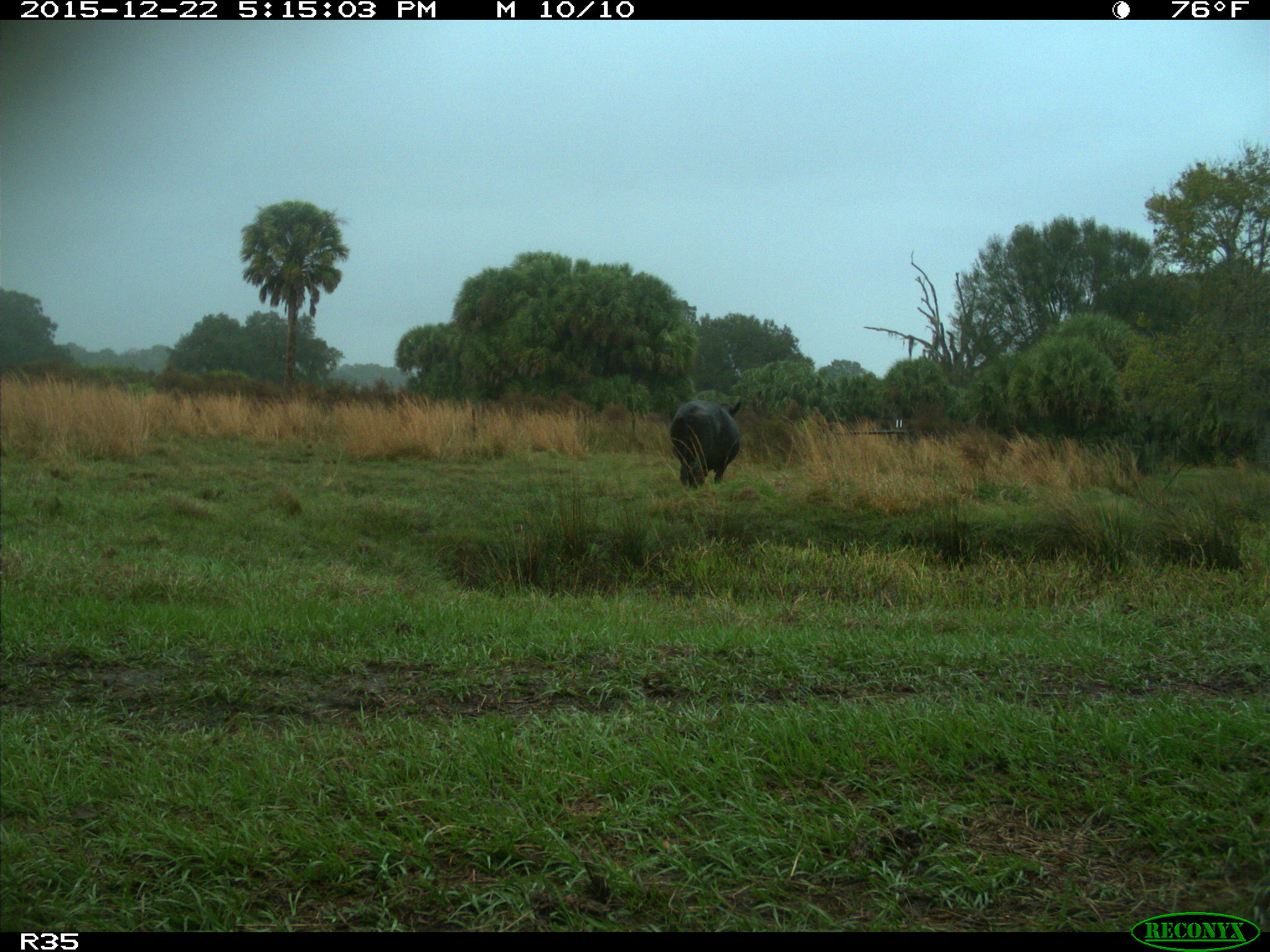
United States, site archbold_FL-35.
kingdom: Animalia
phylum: Chordata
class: Mammalia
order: Artiodactyla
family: Bovidae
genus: Bos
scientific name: Bos taurus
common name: domestic cow